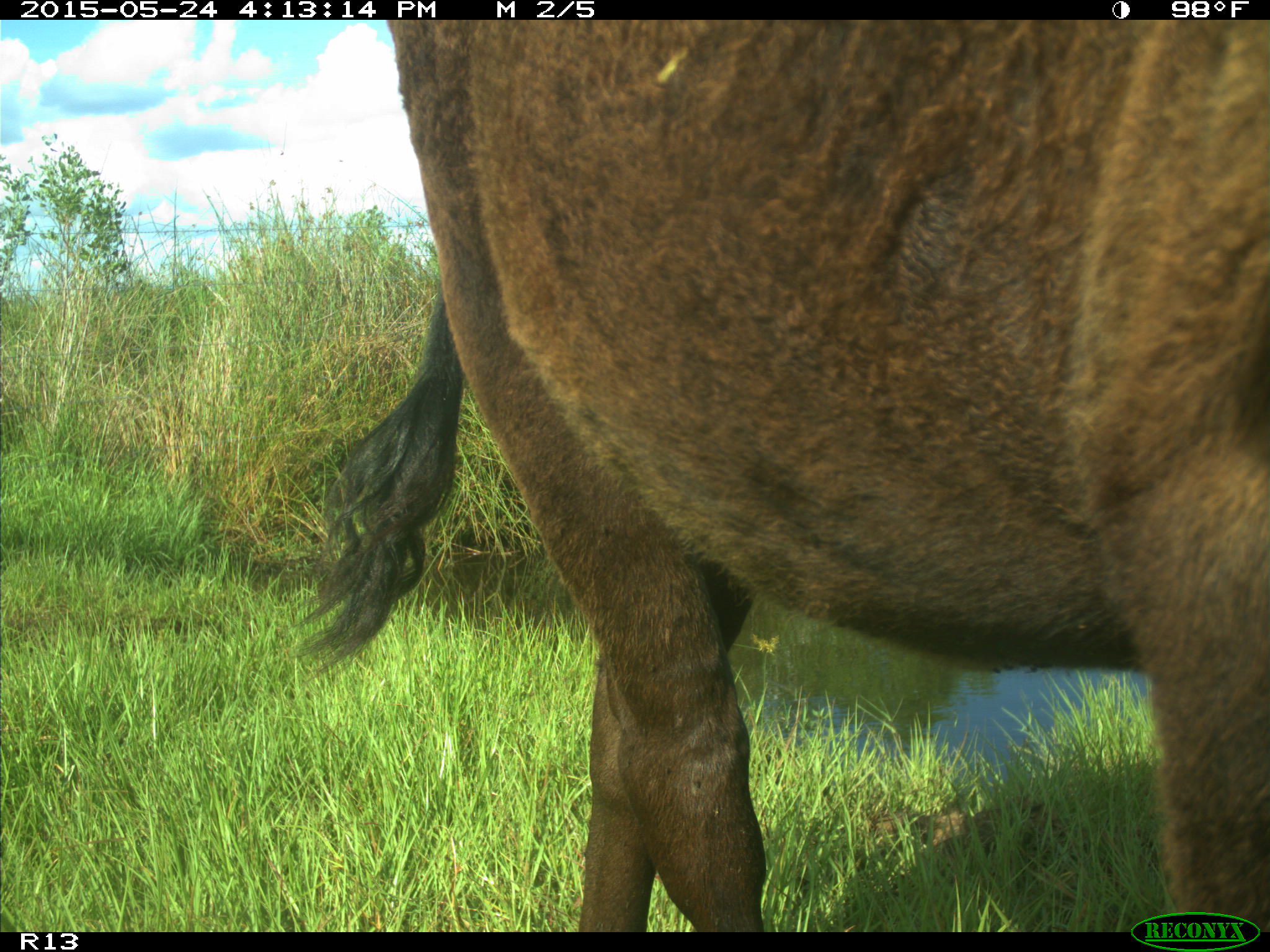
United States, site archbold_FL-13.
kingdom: Animalia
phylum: Chordata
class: Mammalia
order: Artiodactyla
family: Bovidae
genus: Bos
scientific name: Bos taurus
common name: domestic cow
Bos taurus (domestic cow).